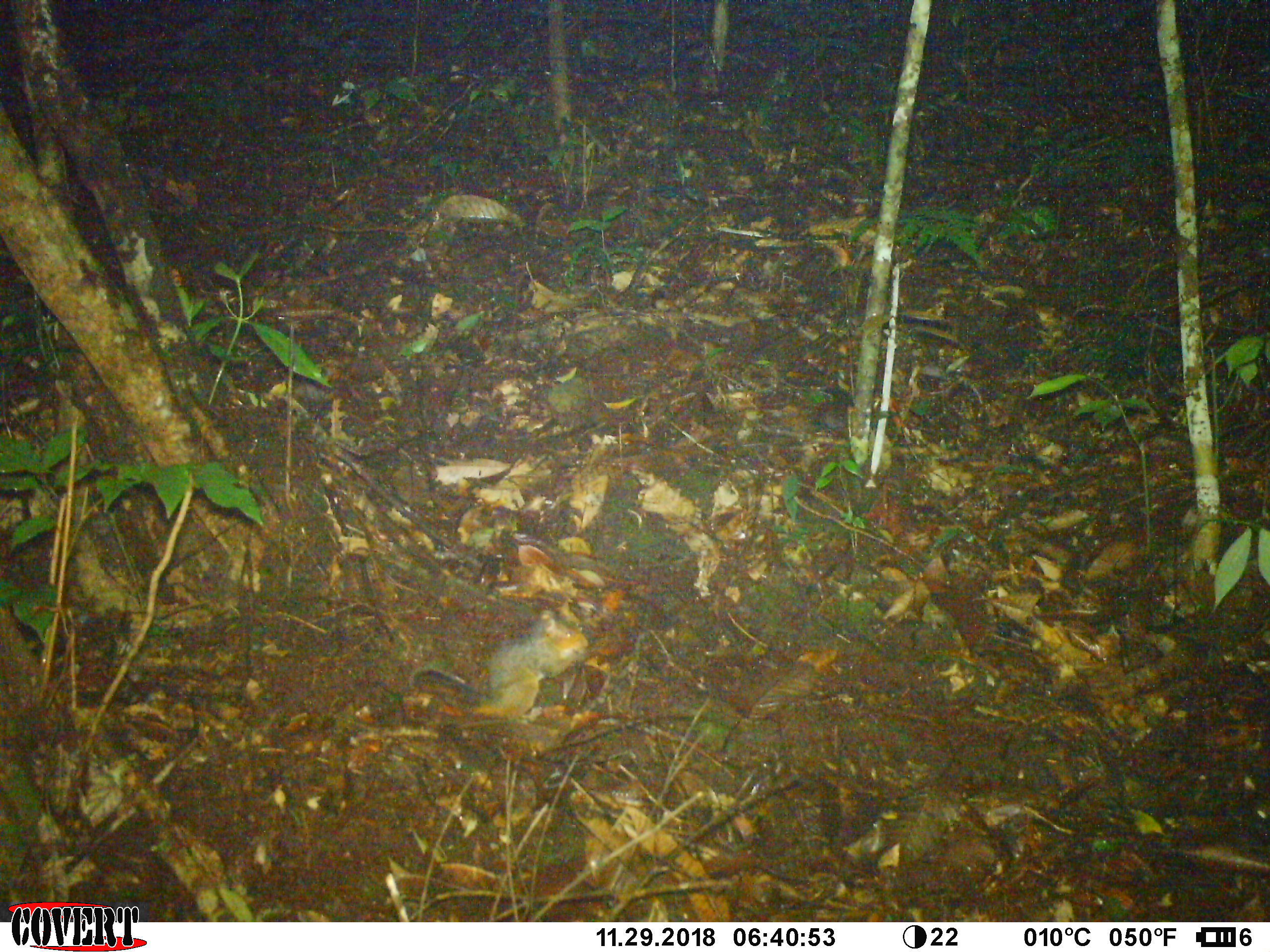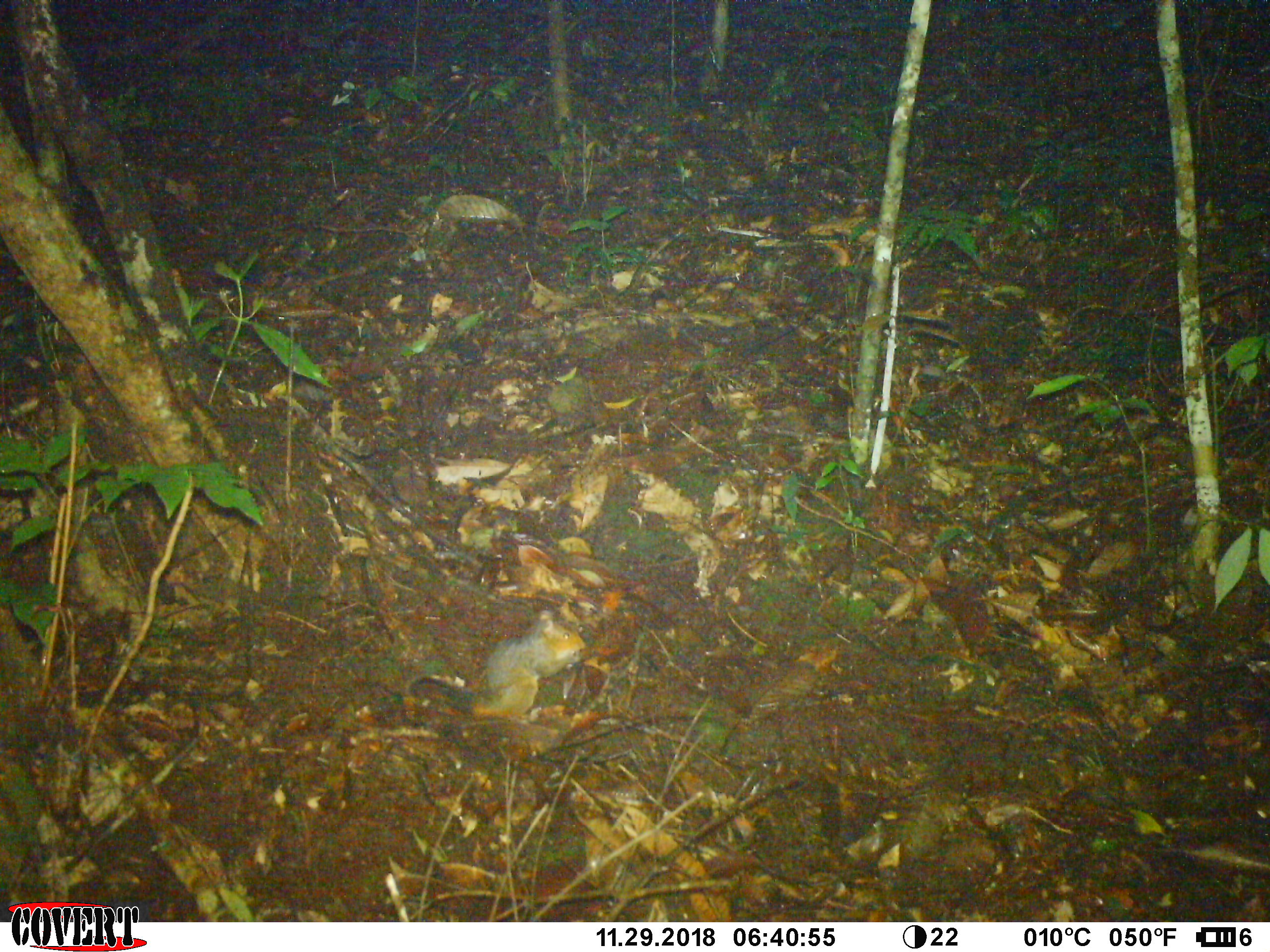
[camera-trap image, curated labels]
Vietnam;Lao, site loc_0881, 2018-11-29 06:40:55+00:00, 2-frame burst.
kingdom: Animalia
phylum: Chordata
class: Mammalia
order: Rodentia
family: Sciuridae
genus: Dremomys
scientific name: Dremomys rufigenis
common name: red-cheeked squirrel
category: red cheeked squirrel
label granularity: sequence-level